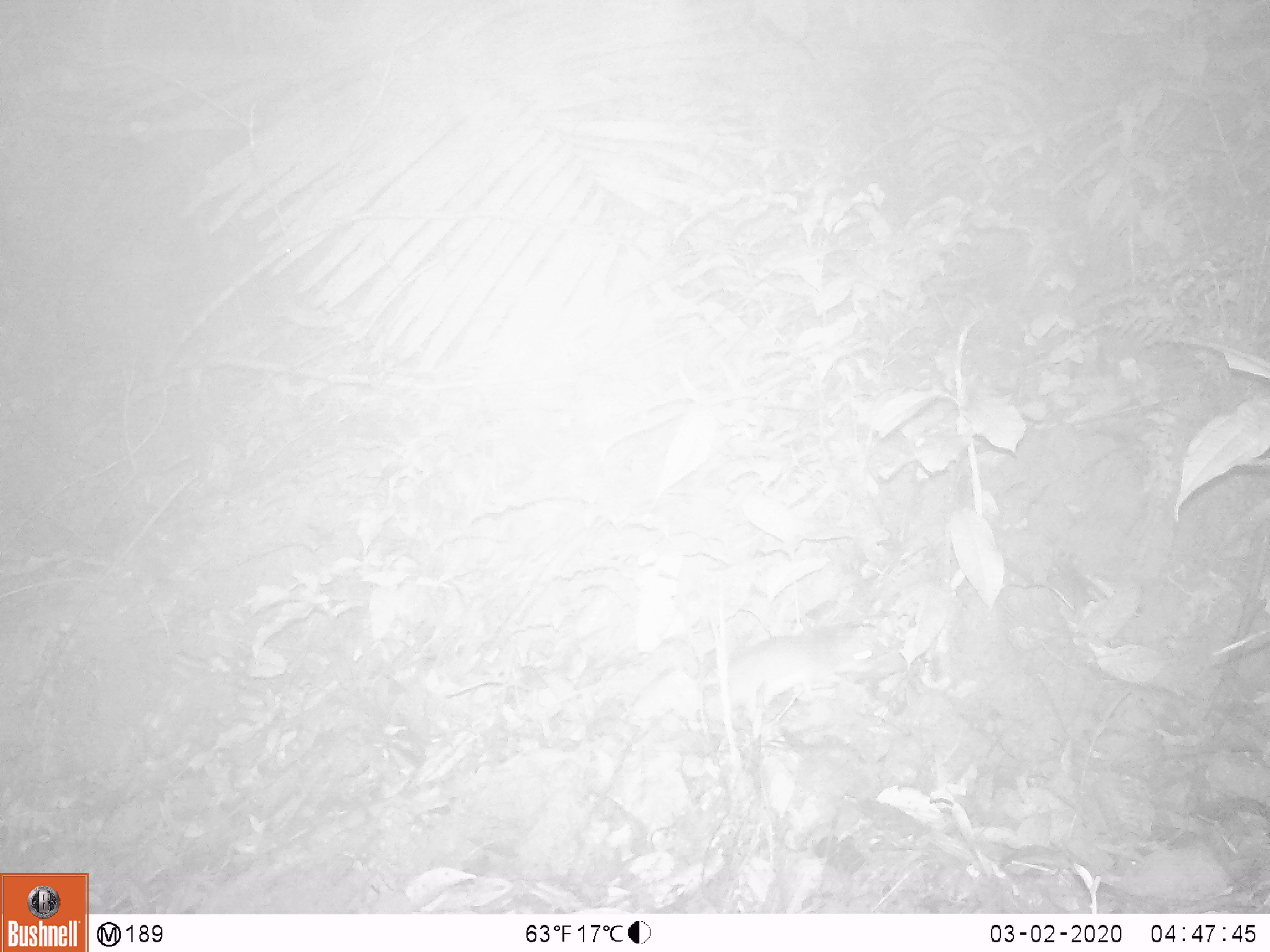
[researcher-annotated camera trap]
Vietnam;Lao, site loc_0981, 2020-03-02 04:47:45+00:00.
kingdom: Animalia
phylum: Chordata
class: Mammalia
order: Rodentia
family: Muridae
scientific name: Muridae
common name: old-world mice and rats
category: unidentified murid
Unidentified murid (old-world mice and rats) (Muridae). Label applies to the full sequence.